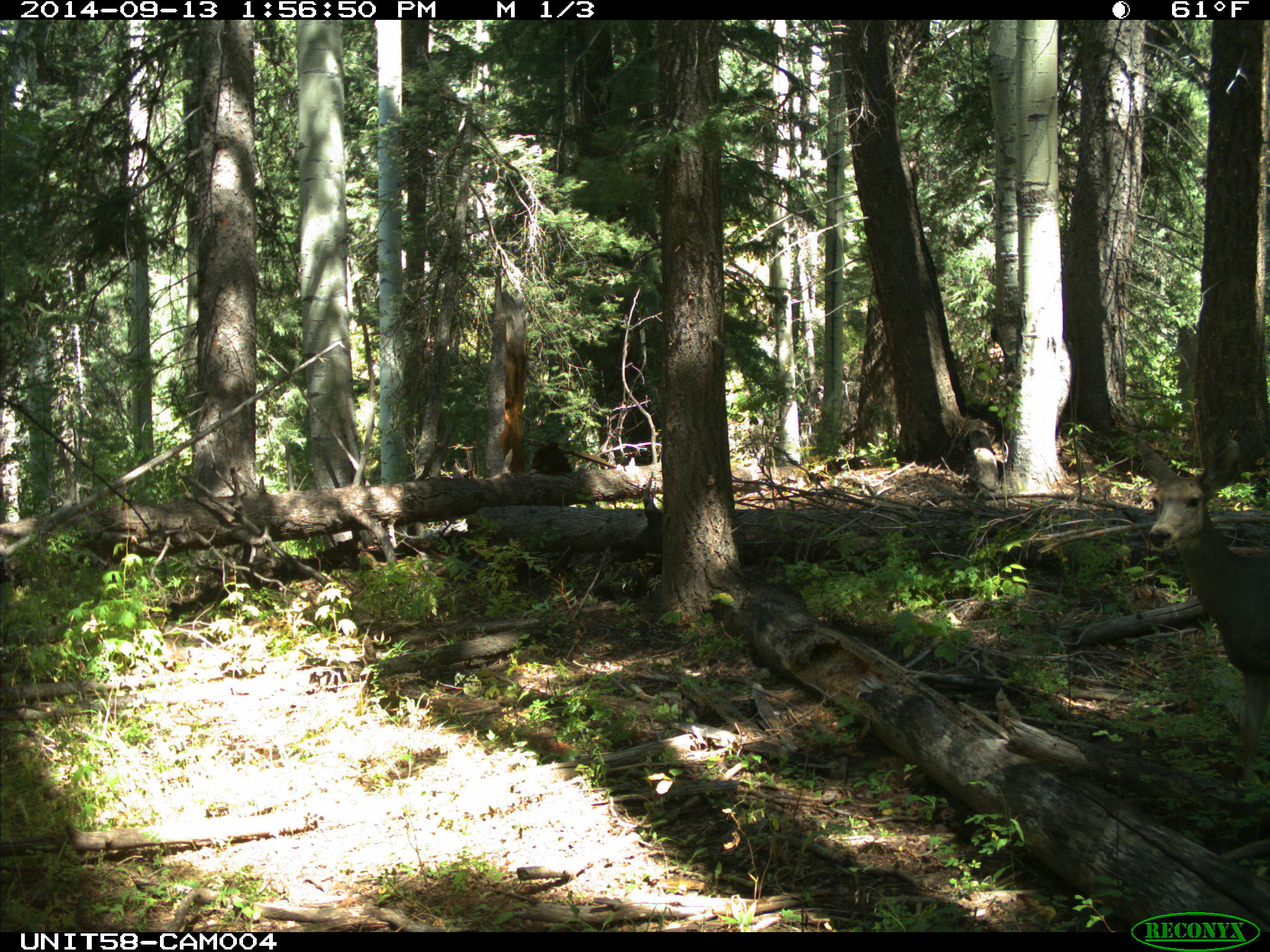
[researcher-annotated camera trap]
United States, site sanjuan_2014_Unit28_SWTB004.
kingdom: Animalia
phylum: Chordata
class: Mammalia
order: Artiodactyla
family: Cervidae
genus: Odocoileus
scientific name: Odocoileus hemionus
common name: mule deer